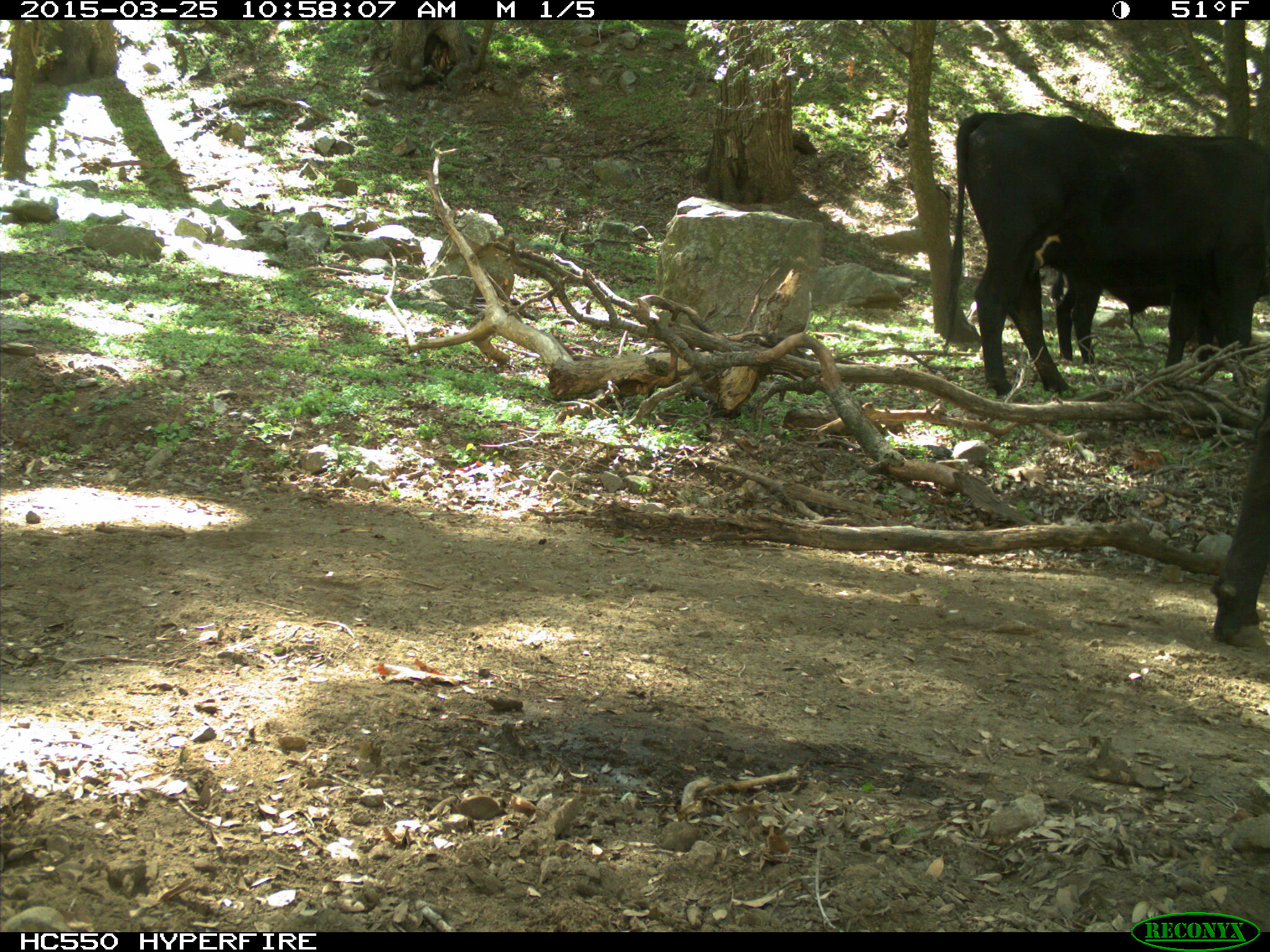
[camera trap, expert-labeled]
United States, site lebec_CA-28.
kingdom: Animalia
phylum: Chordata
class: Mammalia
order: Artiodactyla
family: Bovidae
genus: Bos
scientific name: Bos taurus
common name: domestic cow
Bos taurus (domestic cow).